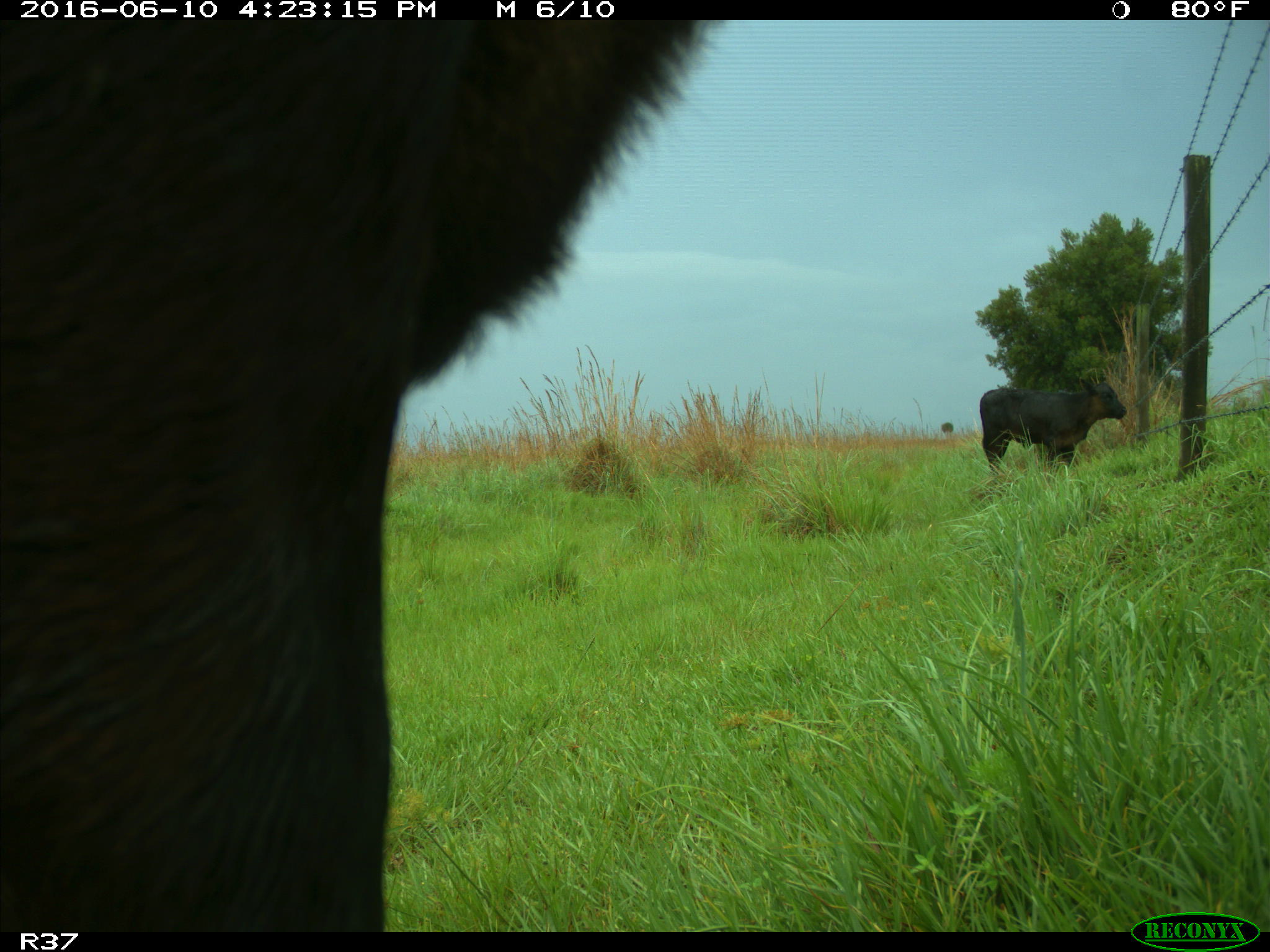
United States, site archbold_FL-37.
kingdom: Animalia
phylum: Chordata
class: Mammalia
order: Artiodactyla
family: Bovidae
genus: Bos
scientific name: Bos taurus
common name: domestic cow